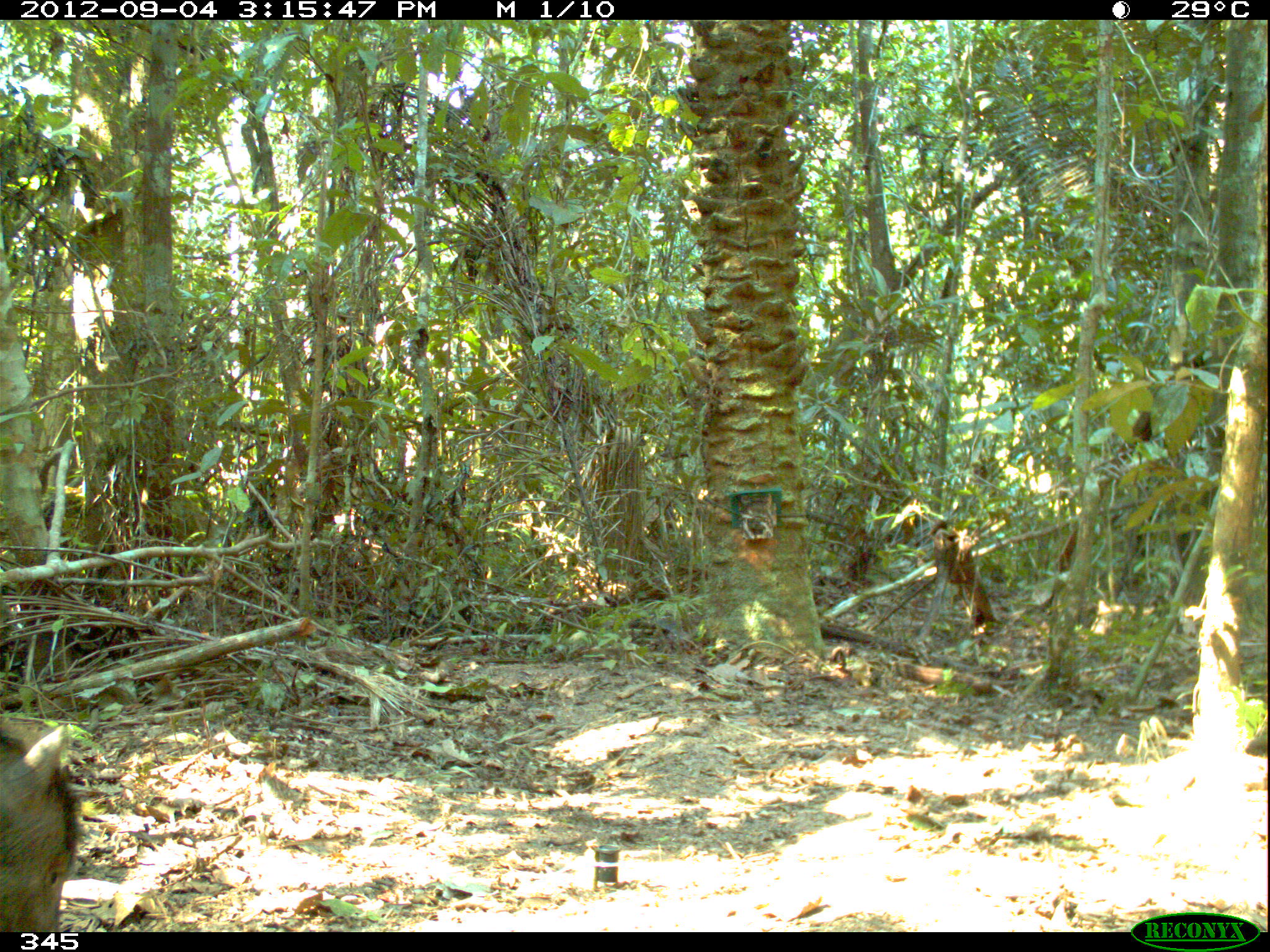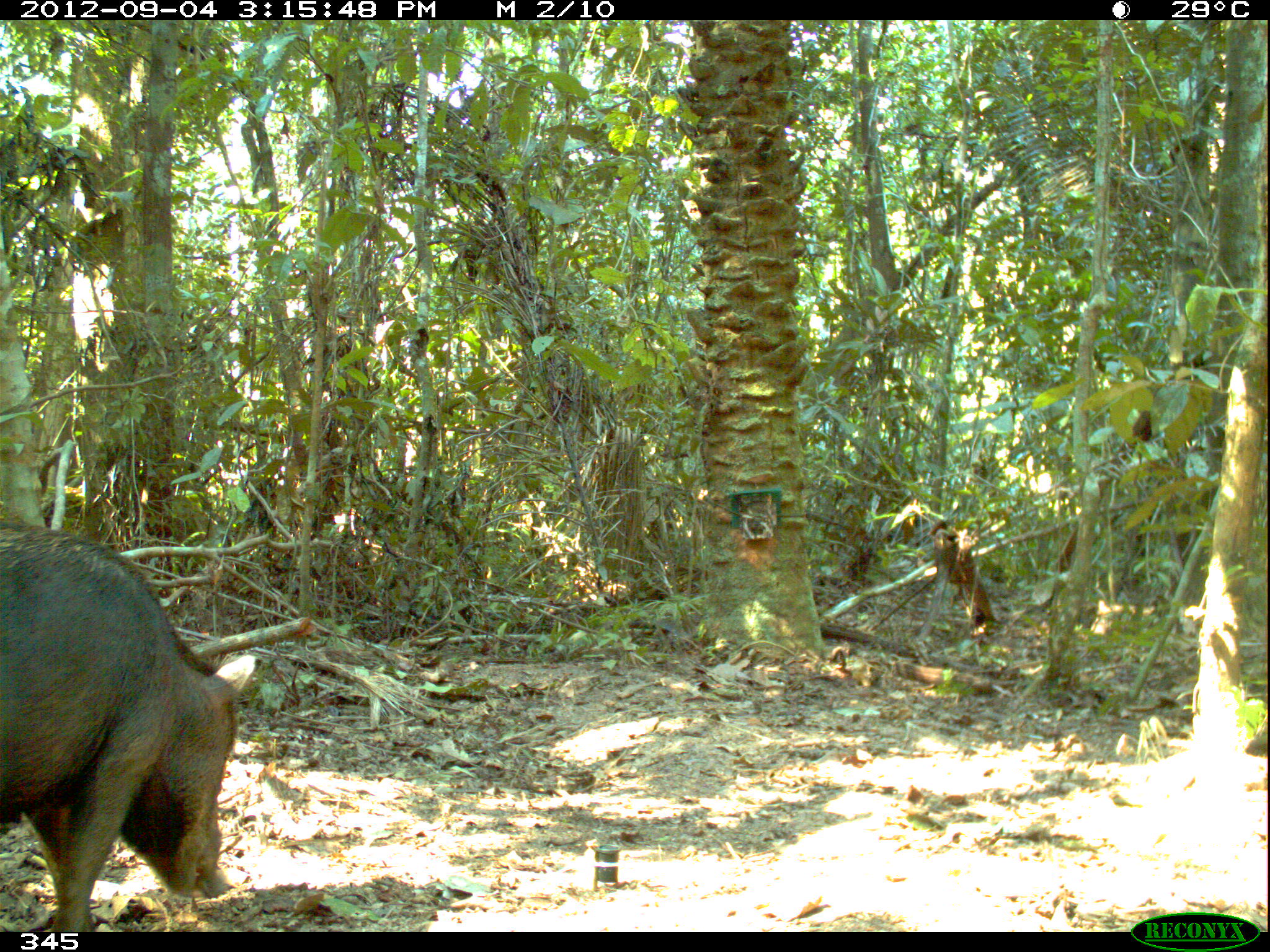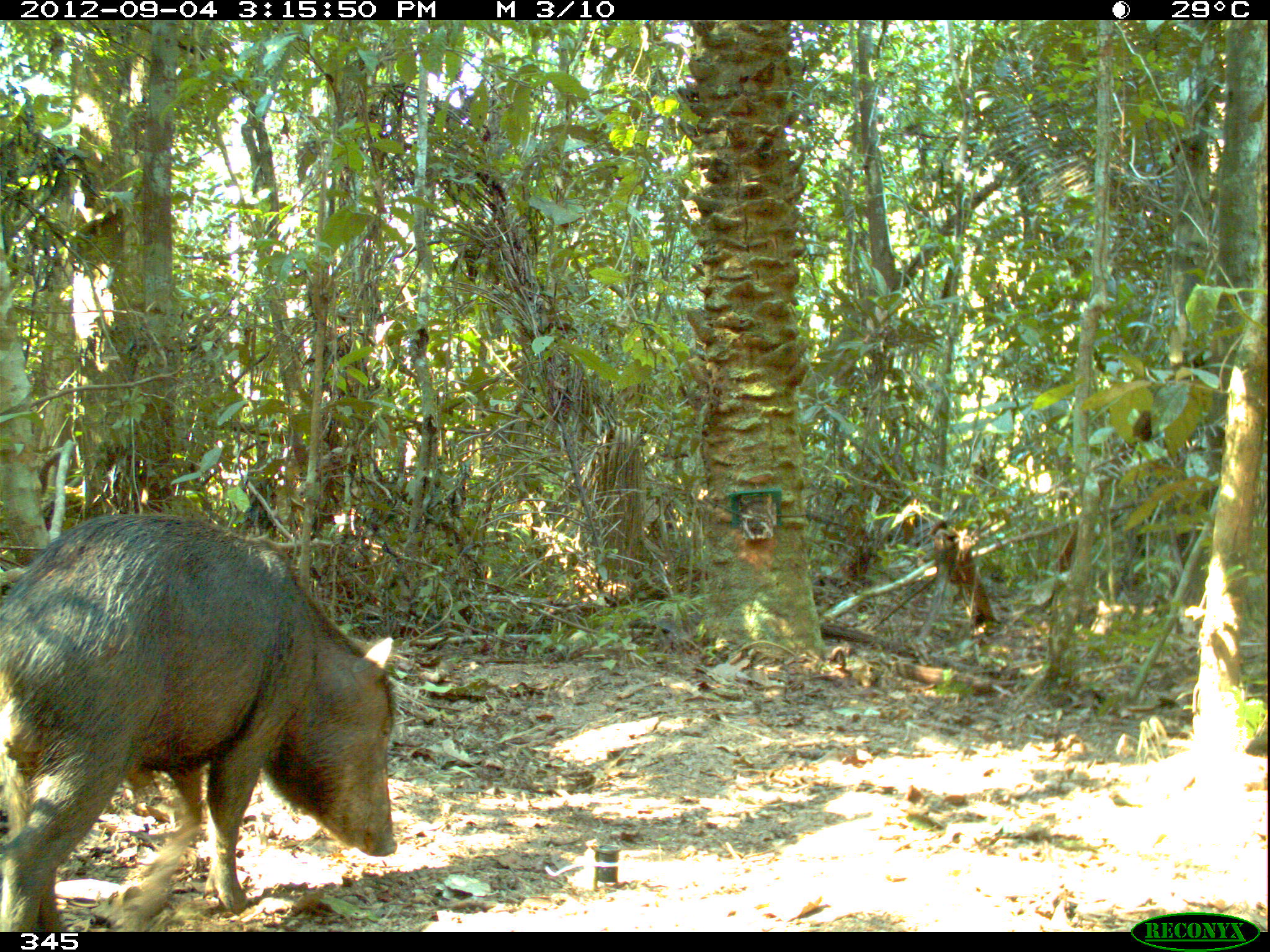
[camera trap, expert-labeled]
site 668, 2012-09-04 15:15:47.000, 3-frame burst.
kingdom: Animalia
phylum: Chordata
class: Mammalia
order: Artiodactyla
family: Tayassuidae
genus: Tayassu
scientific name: Tayassu pecari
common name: white-lipped peccary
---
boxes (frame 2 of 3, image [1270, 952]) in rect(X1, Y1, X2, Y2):
tayassu pecari: rect(0, 522, 259, 932)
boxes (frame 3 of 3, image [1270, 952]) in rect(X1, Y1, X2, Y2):
tayassu pecari: rect(0, 510, 396, 932)